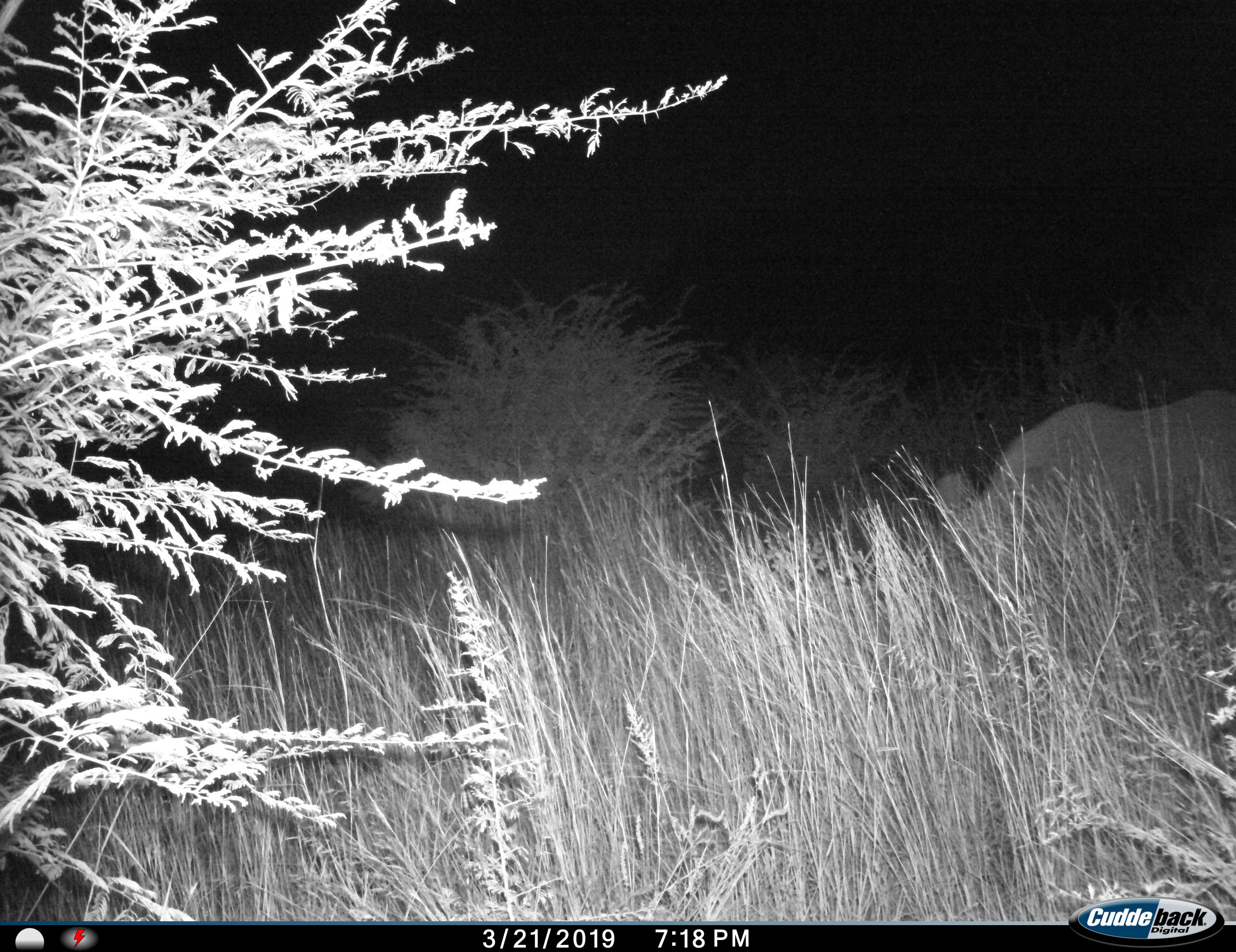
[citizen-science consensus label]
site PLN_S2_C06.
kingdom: Animalia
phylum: Chordata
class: Mammalia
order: Perissodactyla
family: Rhinocerotidae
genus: Ceratotherium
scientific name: Ceratotherium simum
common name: white rhinoceros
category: rhinoceroswhite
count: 1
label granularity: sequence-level